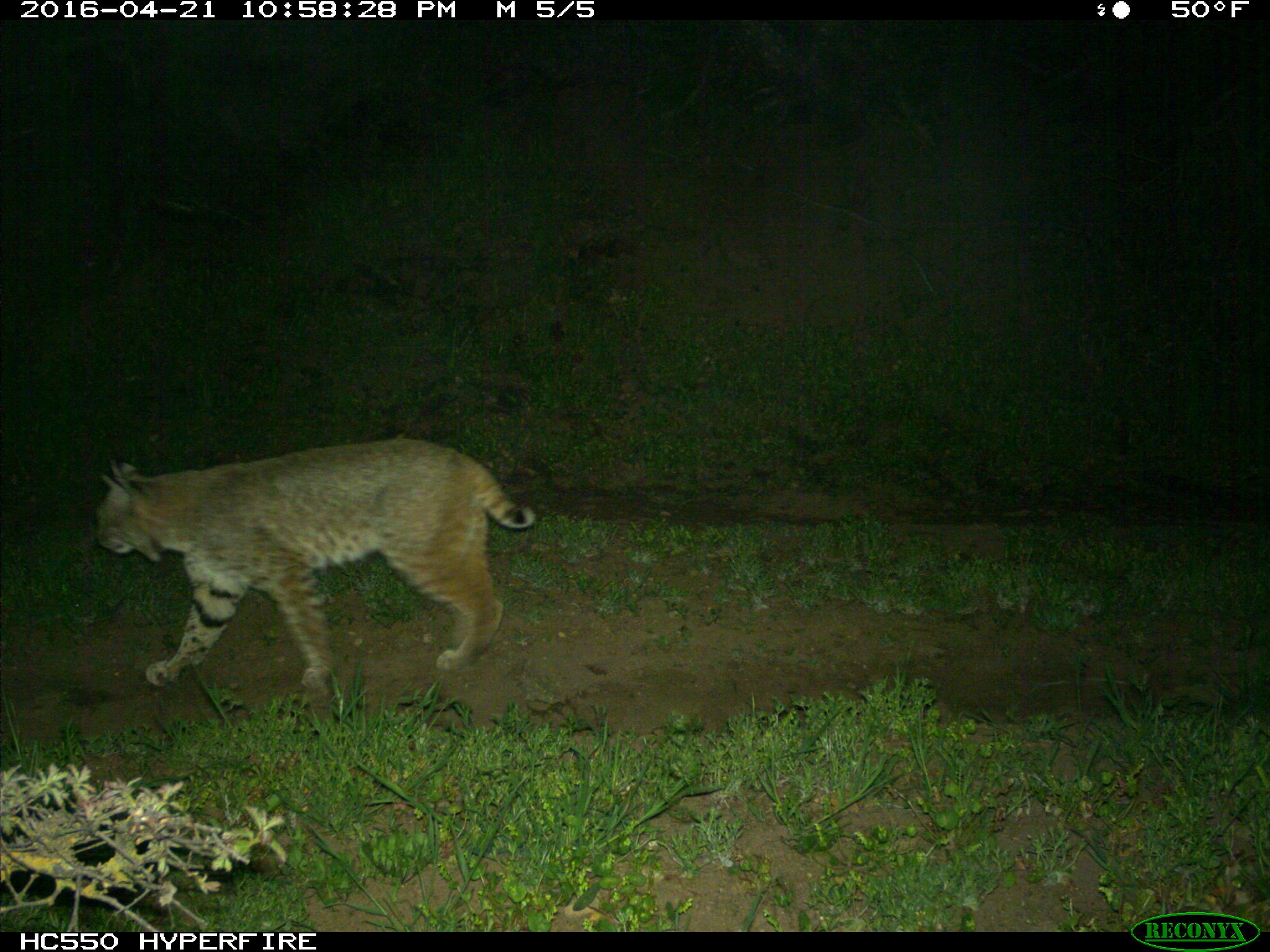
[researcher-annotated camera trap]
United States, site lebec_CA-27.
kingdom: Animalia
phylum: Chordata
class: Mammalia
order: Carnivora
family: Felidae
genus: Lynx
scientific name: Lynx rufus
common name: bobcat